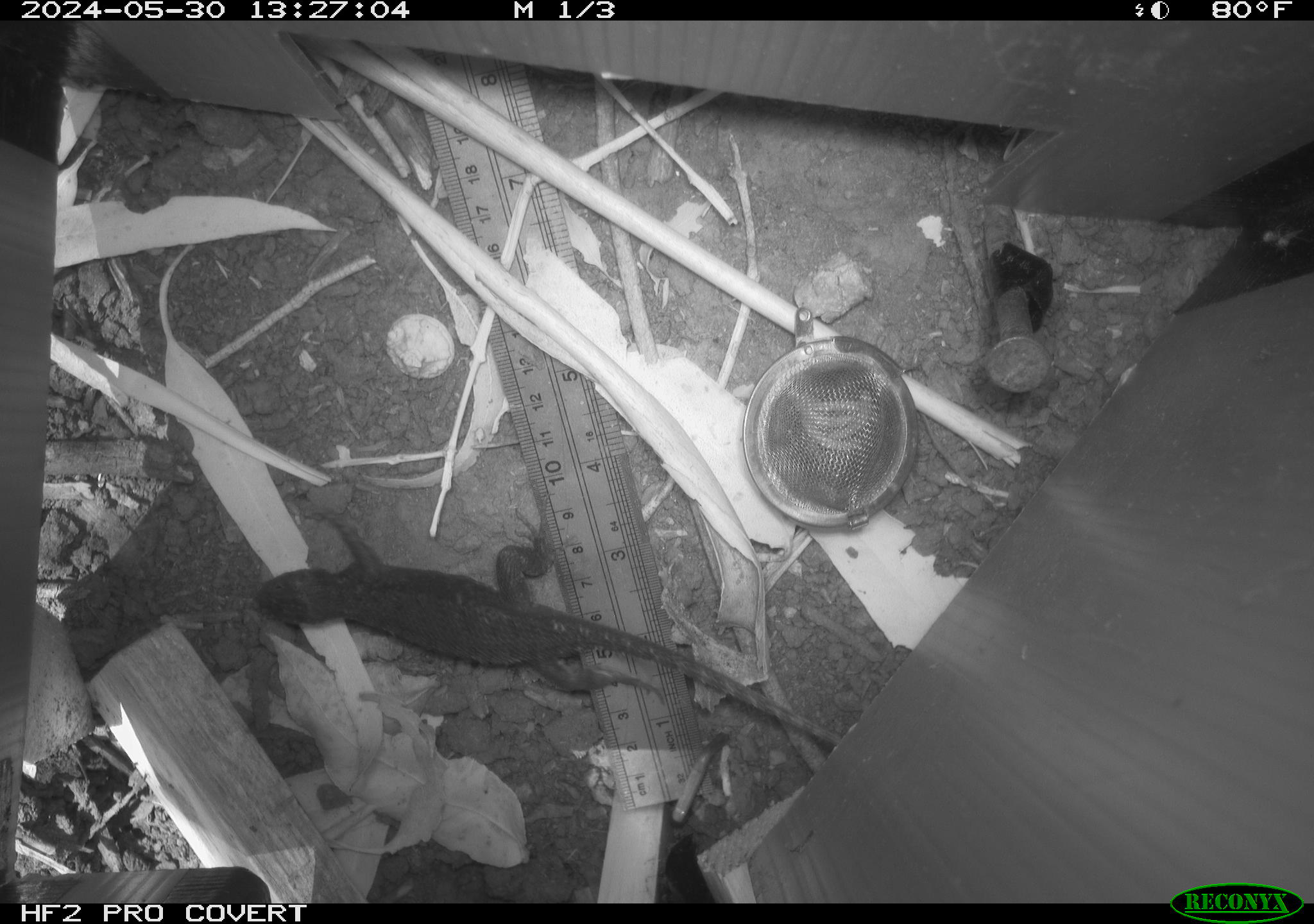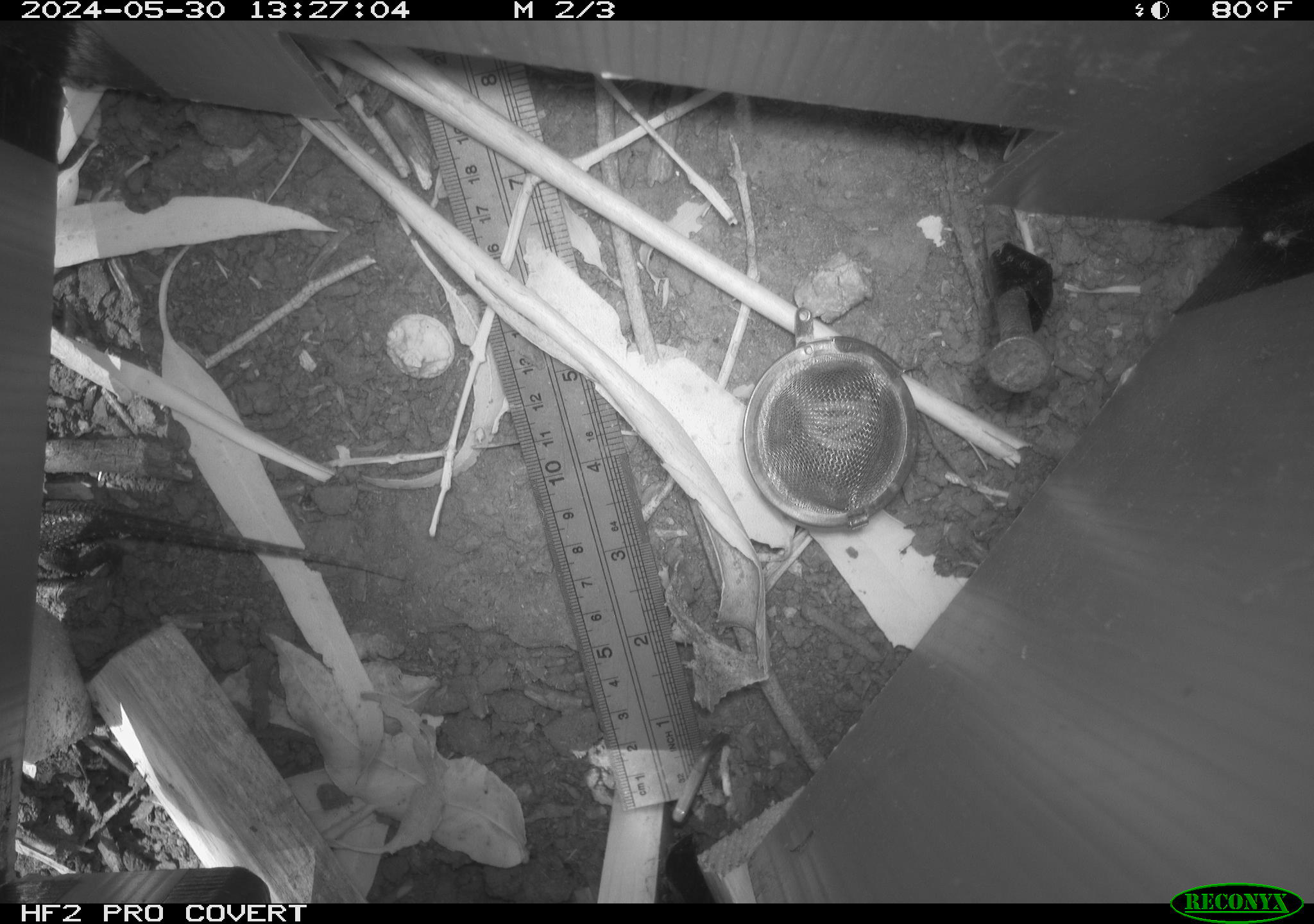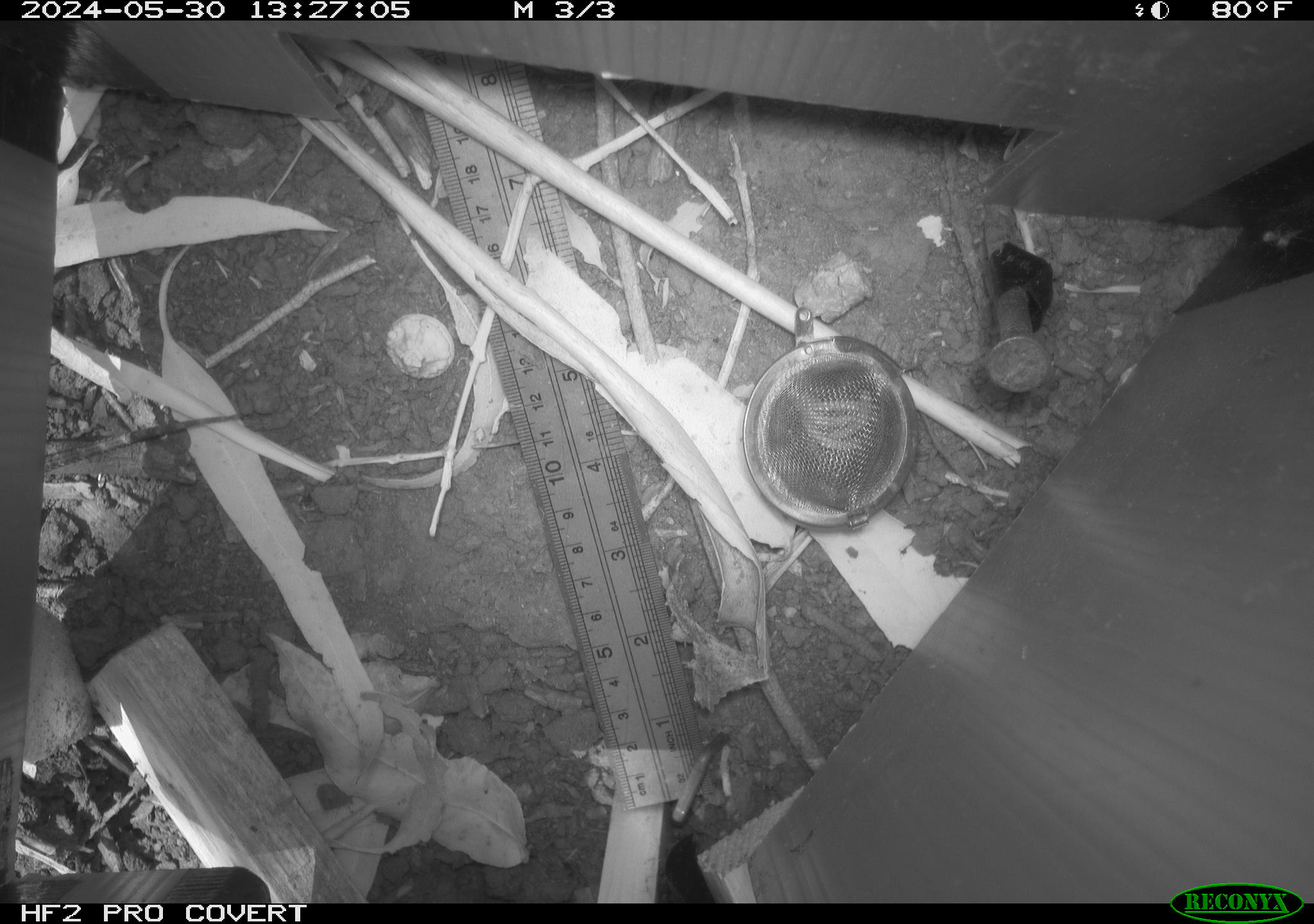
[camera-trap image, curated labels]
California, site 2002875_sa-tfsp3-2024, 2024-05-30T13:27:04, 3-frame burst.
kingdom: Animalia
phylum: Chordata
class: Reptilia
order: Squamata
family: Phrynosomatidae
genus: Sceloporus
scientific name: Sceloporus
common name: spiny lizards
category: sceloporus species